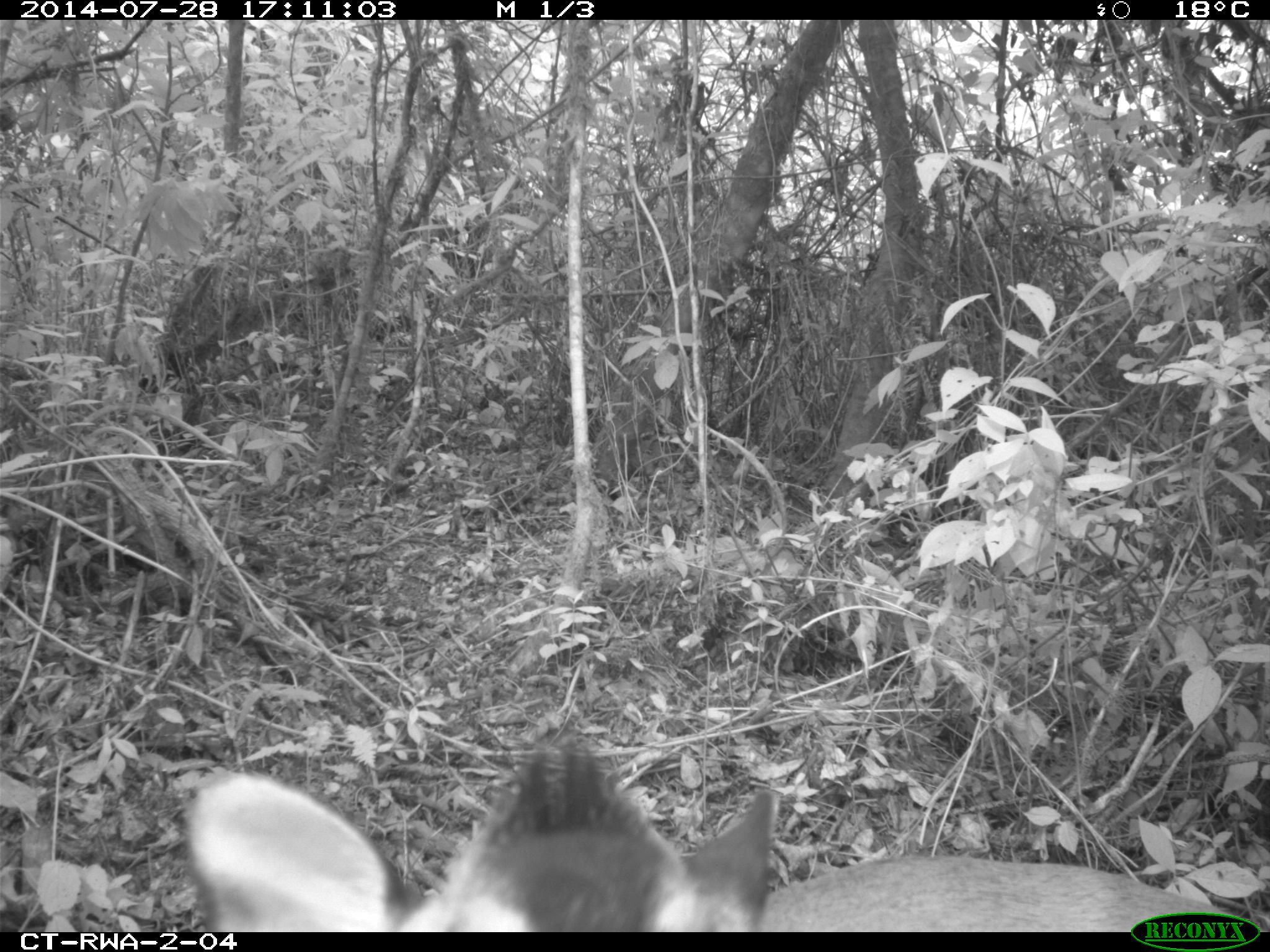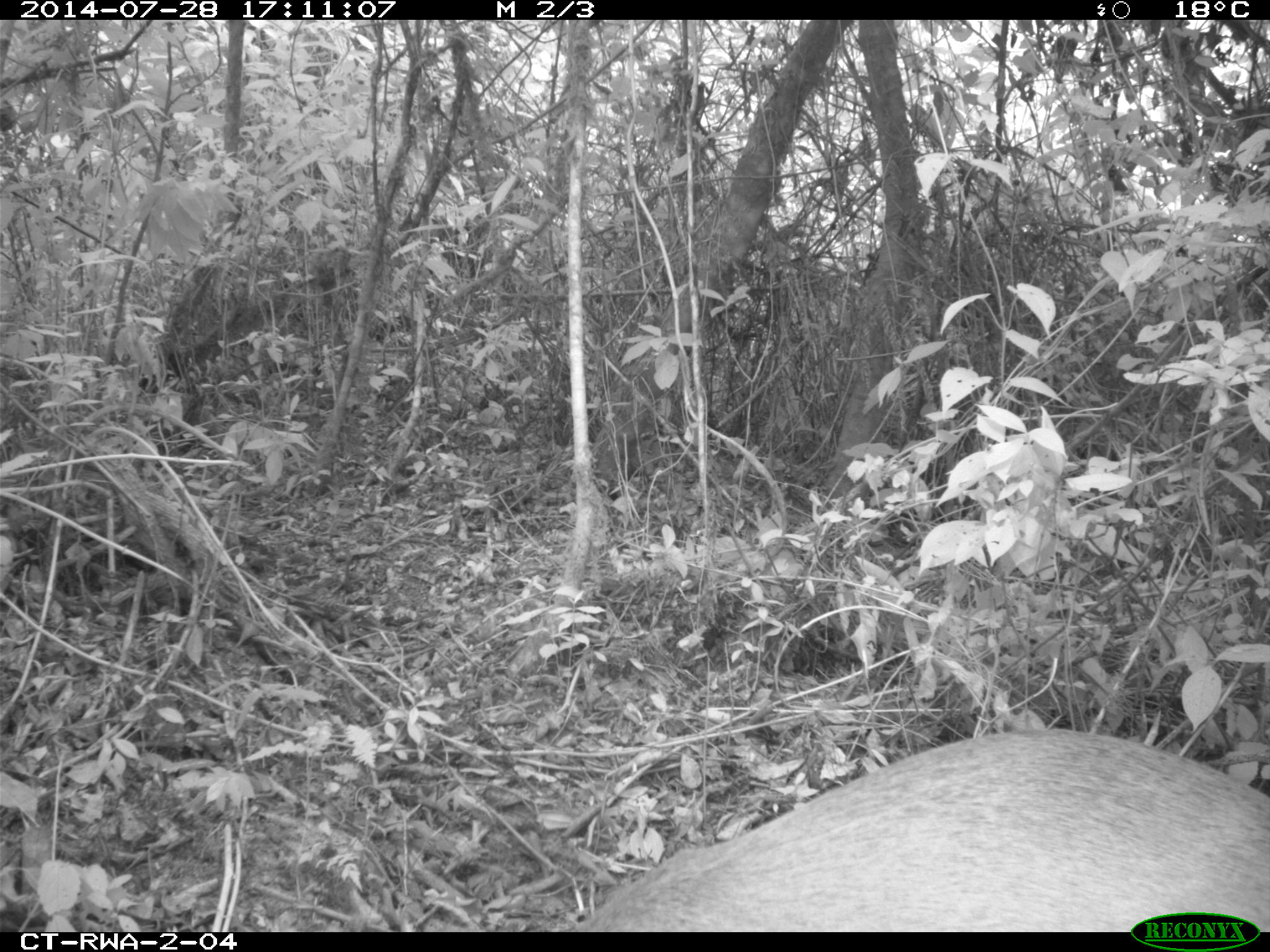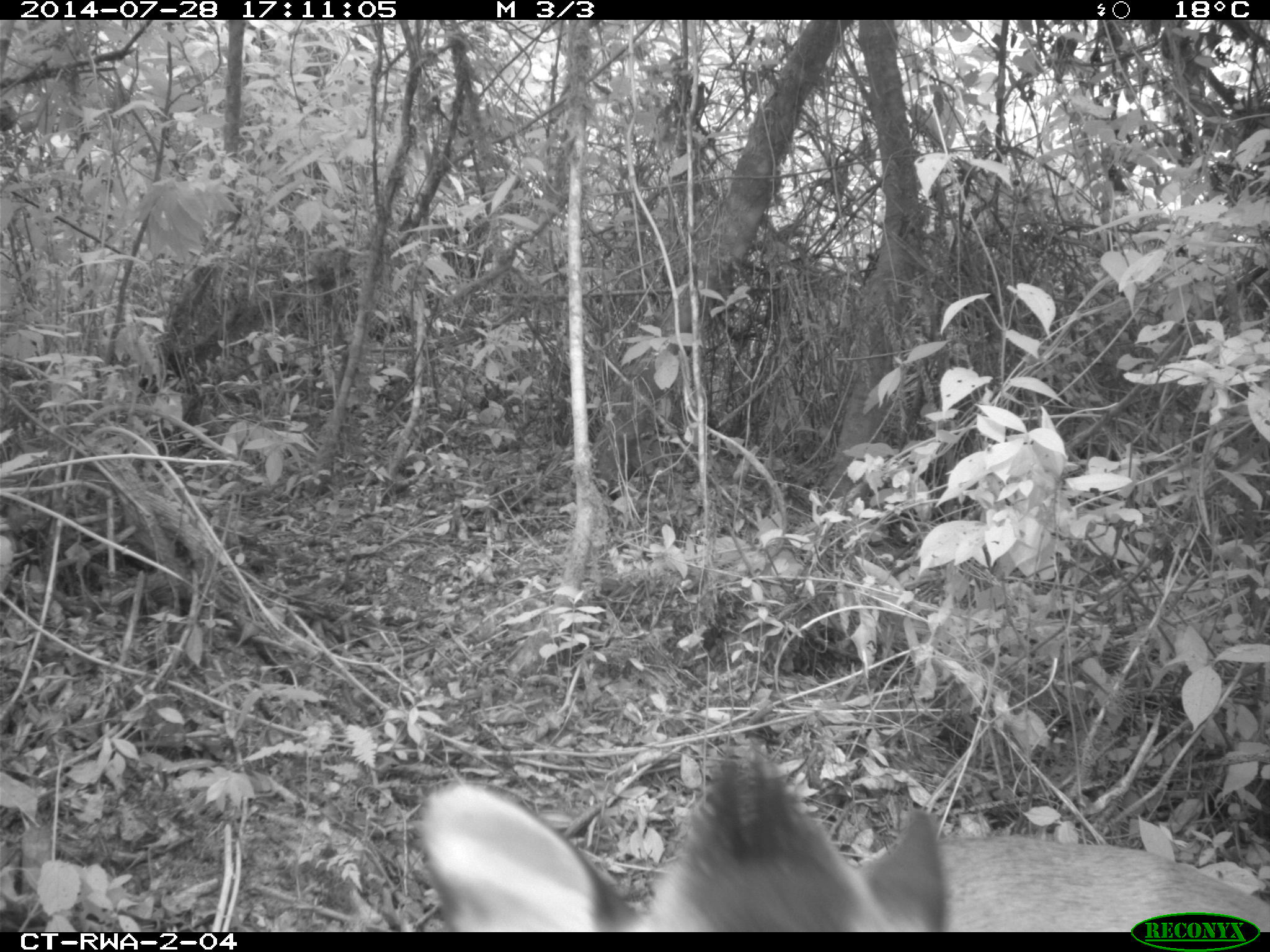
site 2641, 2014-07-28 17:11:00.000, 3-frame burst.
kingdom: Animalia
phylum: Chordata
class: Mammalia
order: Artiodactyla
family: Bovidae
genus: Cephalophus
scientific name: Cephalophus nigrifrons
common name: black-fronted duiker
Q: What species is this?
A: Cephalophus nigrifrons (black-fronted duiker).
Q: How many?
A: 1.